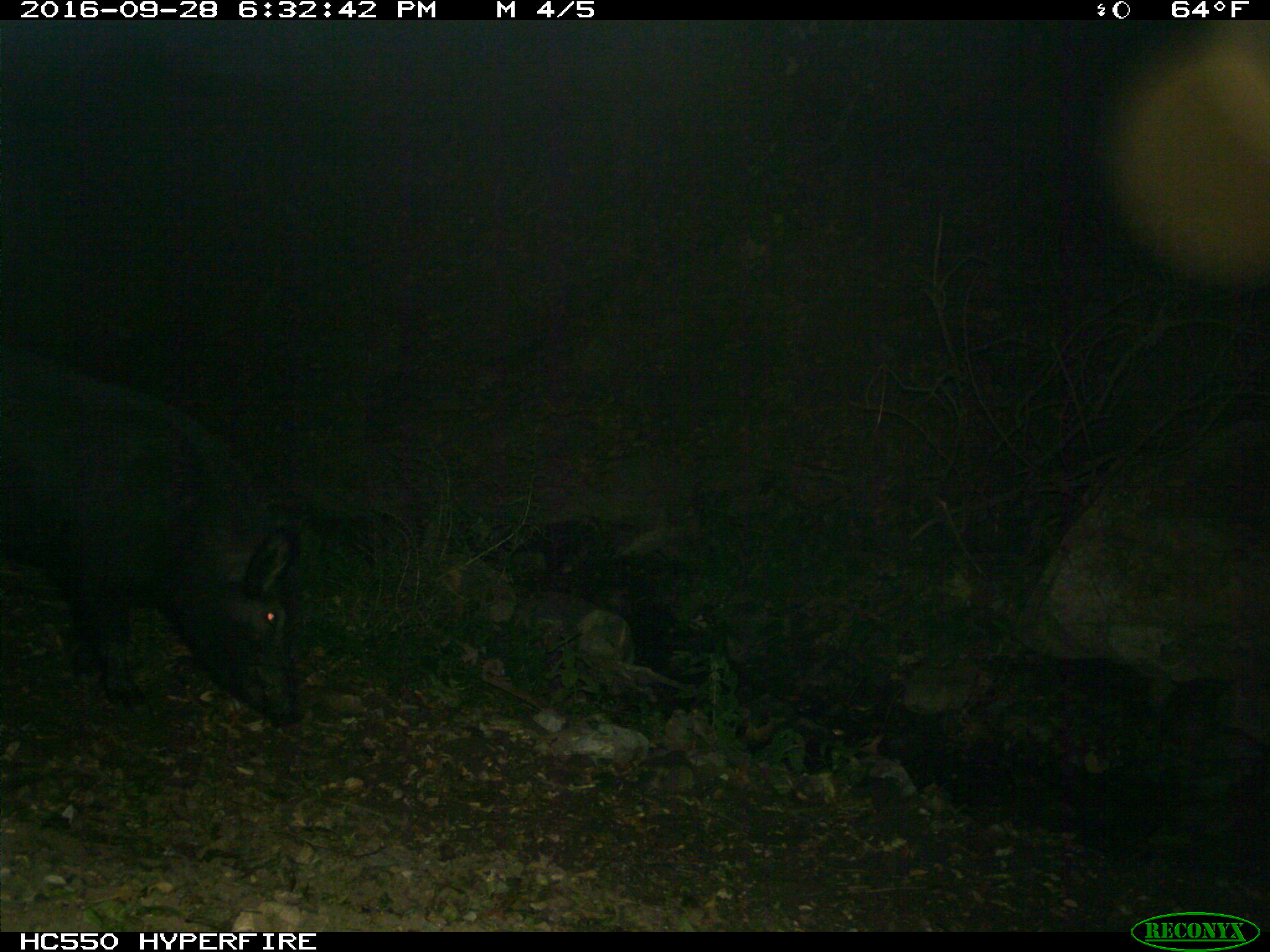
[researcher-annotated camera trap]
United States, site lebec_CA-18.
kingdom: Animalia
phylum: Chordata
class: Mammalia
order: Artiodactyla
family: Suidae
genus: Sus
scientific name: Sus scrofa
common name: wild boar